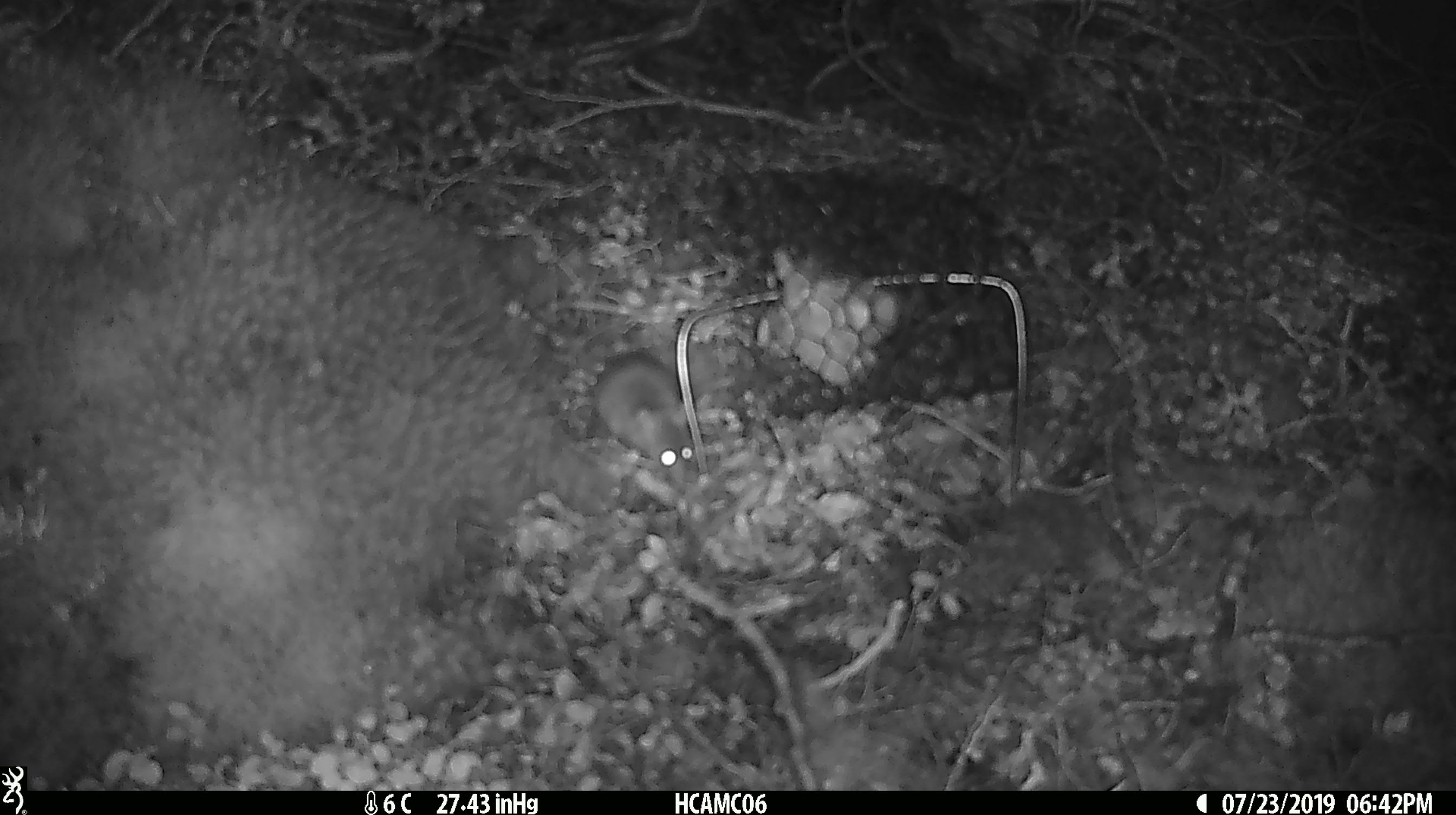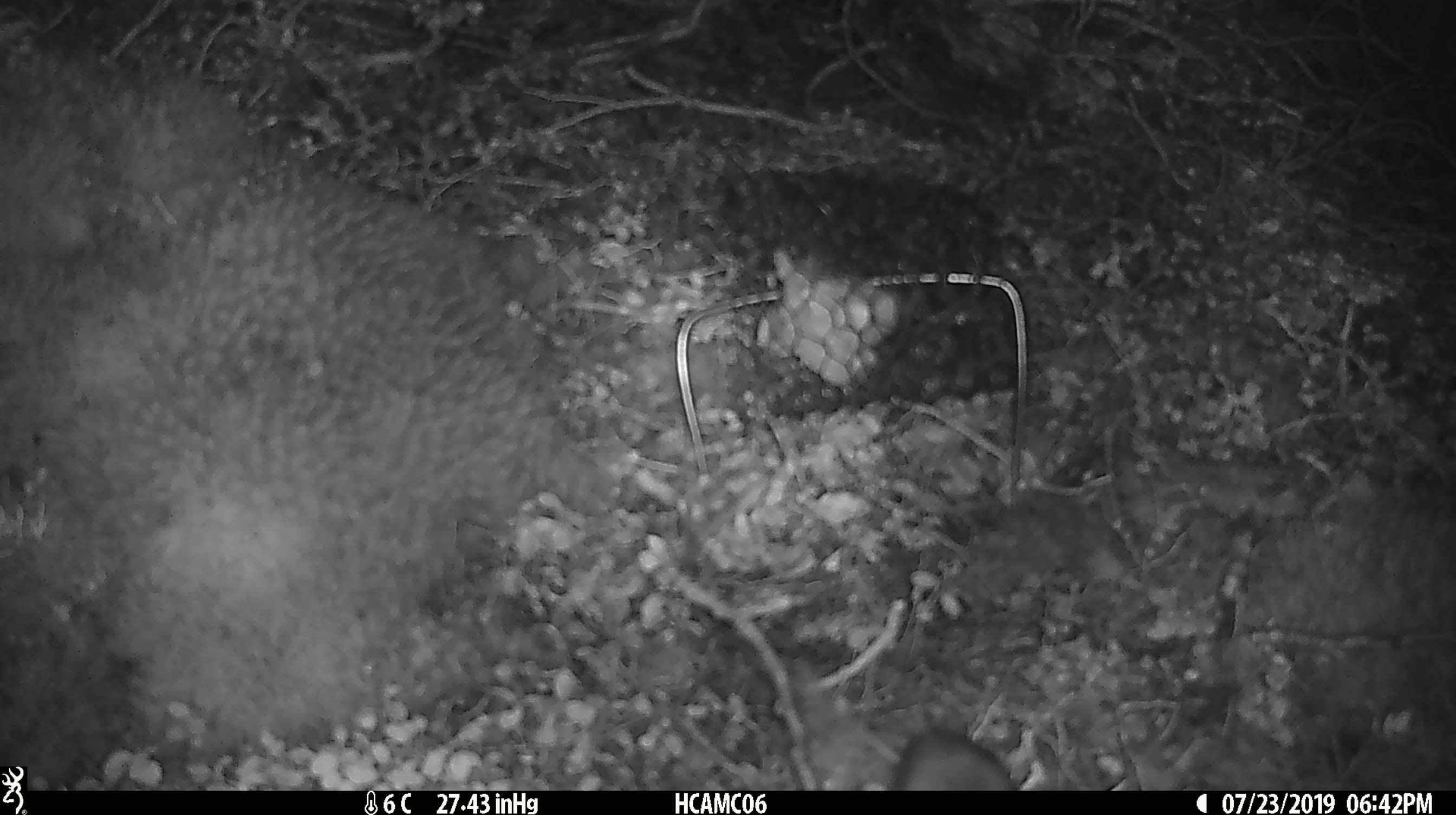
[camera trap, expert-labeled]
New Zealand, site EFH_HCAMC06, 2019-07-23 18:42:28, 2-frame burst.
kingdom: Animalia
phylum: Chordata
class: Mammalia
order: Rodentia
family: Muridae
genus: Mus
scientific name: Mus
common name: mouse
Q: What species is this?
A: Mouse (Mus).